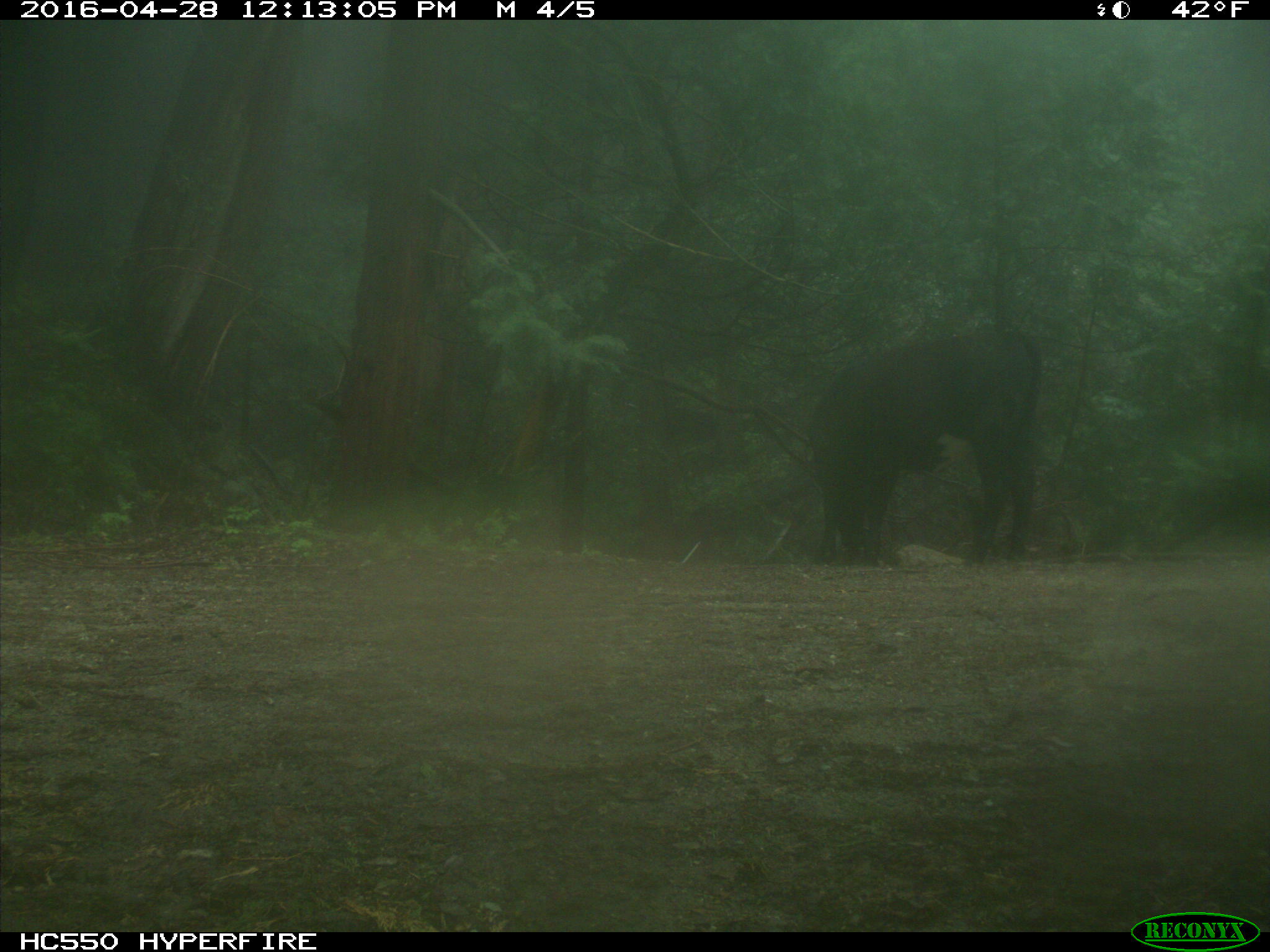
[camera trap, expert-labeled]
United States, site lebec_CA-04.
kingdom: Animalia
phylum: Chordata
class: Mammalia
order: Artiodactyla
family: Bovidae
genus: Bos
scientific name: Bos taurus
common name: domestic cow